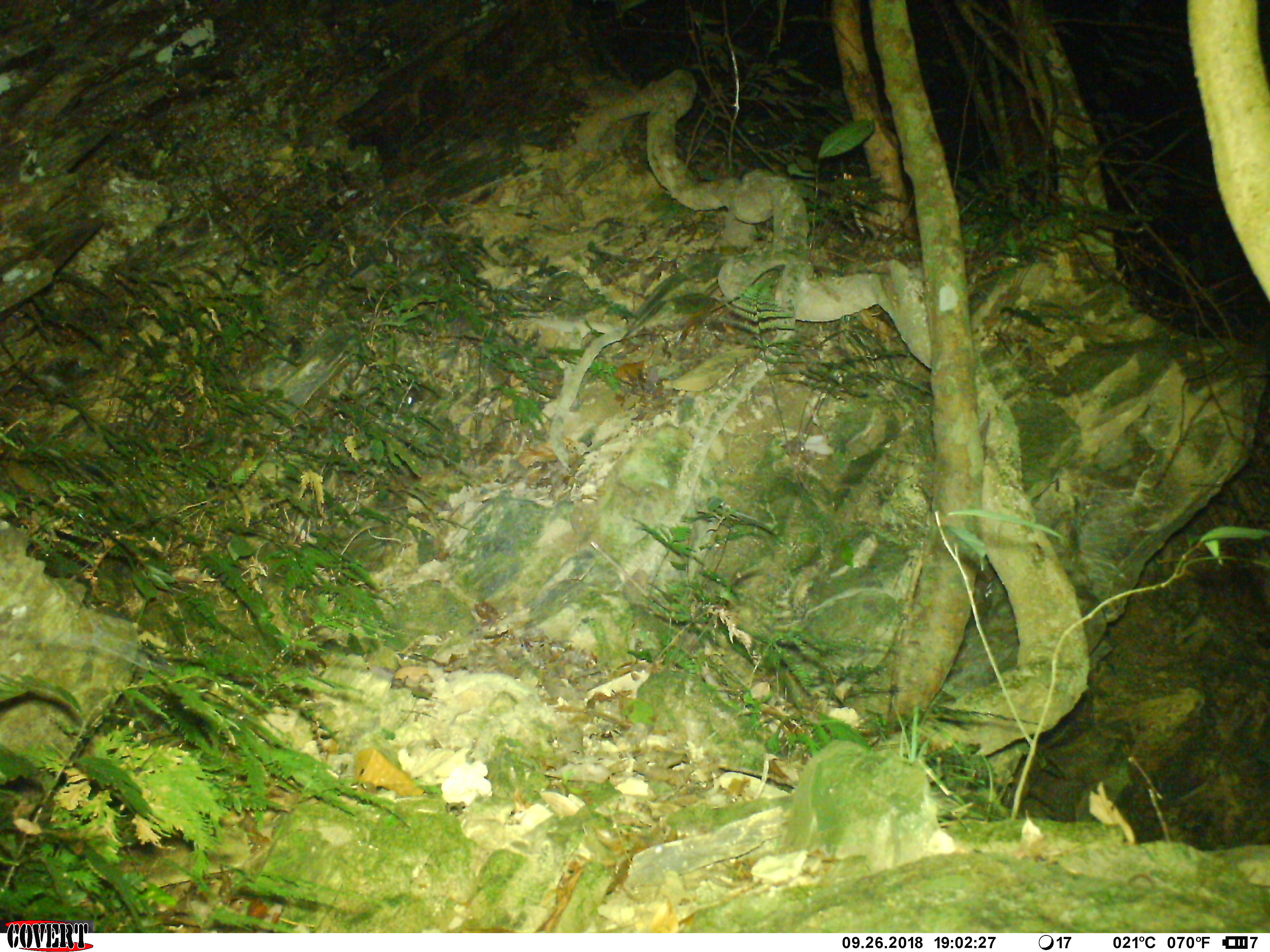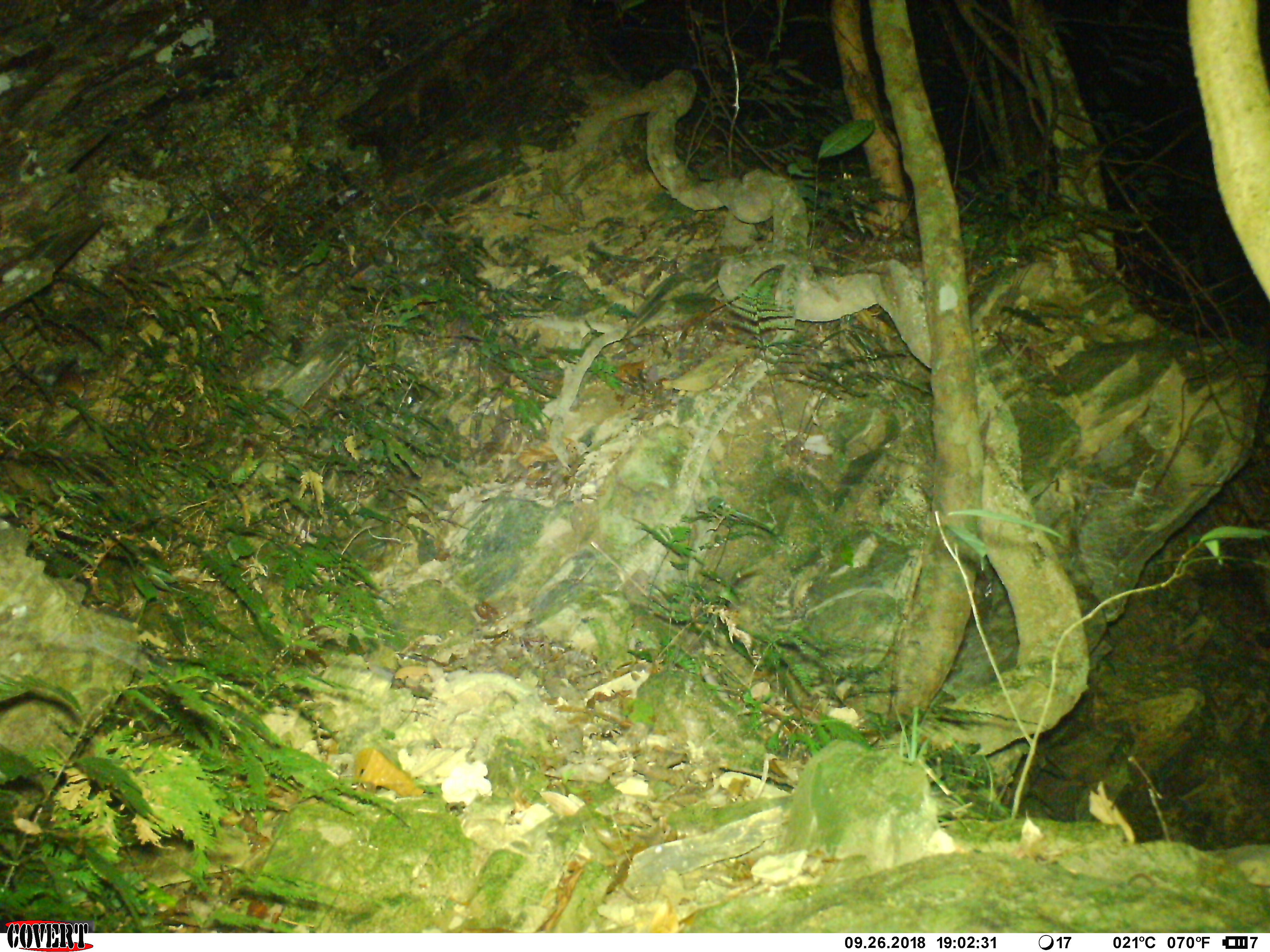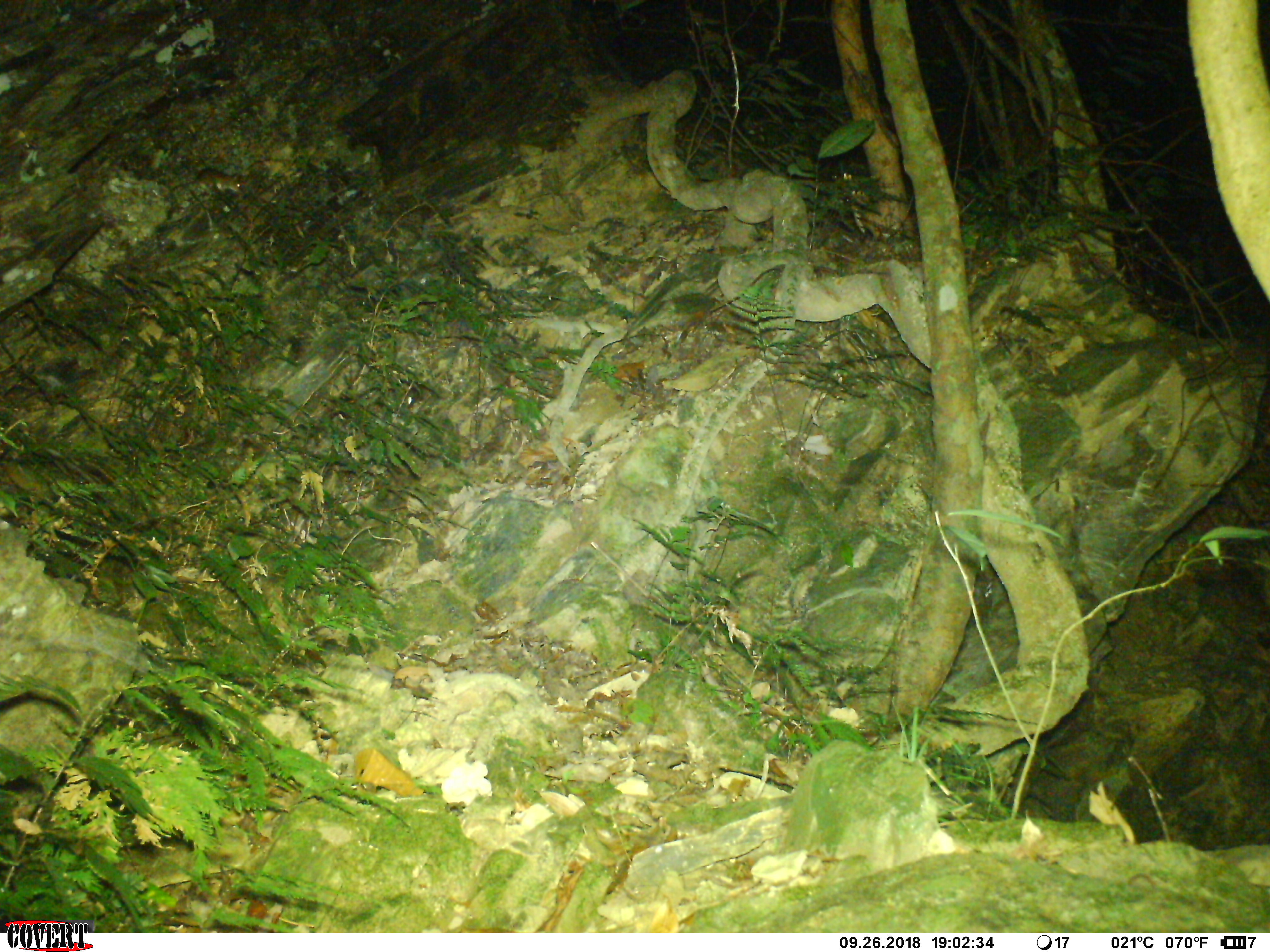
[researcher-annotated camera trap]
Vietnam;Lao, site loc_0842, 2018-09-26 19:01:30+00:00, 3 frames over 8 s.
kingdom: Animalia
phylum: Chordata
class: Mammalia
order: Rodentia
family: Muridae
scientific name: Muridae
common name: old-world mice and rats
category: unidentified murid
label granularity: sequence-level